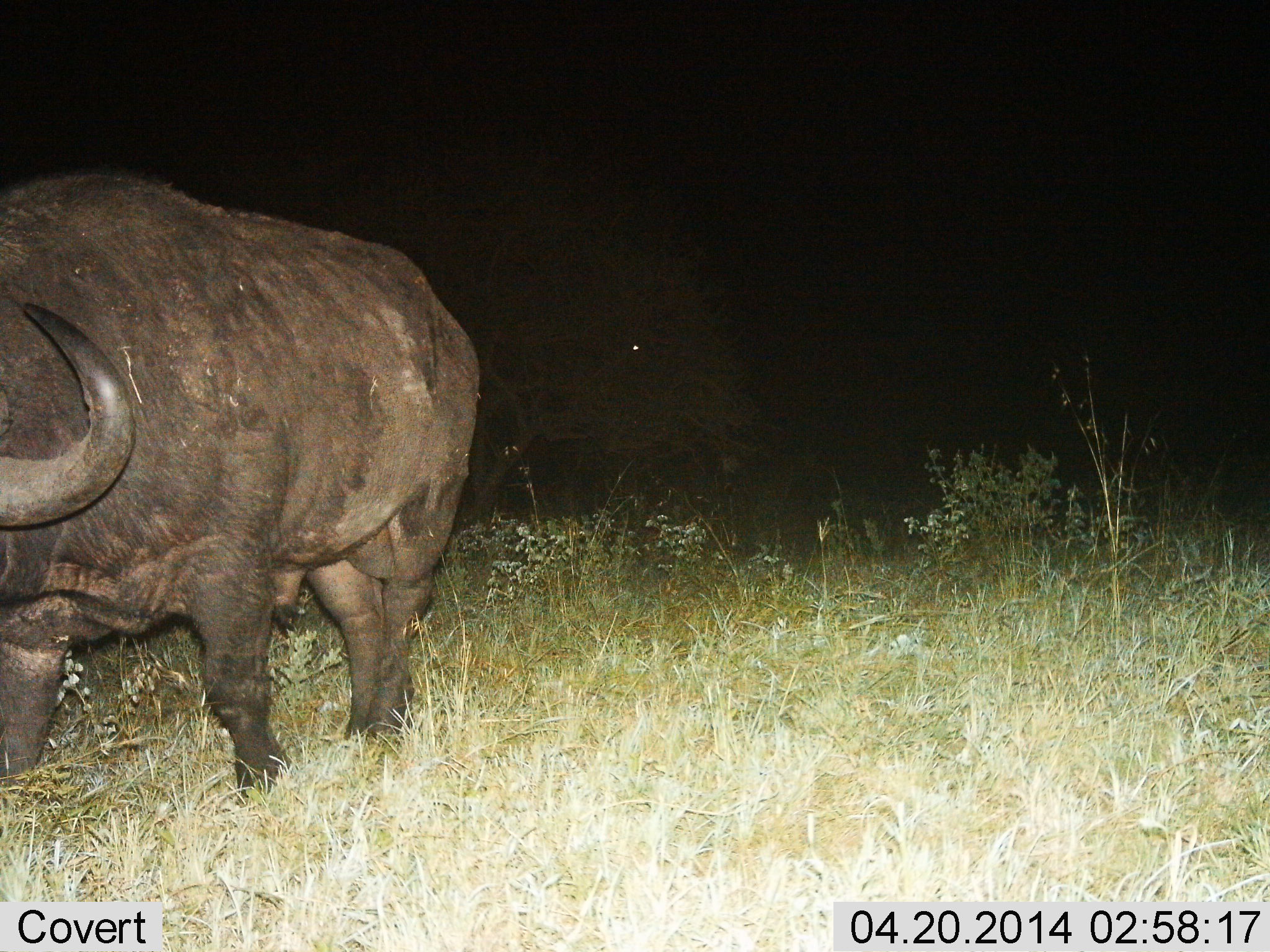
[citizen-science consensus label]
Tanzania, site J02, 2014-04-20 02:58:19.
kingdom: Animalia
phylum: Chordata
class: Mammalia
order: Artiodactyla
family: Bovidae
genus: Syncerus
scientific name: Syncerus caffer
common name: cape buffalo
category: buffalo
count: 1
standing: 50%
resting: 0%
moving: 50%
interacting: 0%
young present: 0%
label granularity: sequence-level